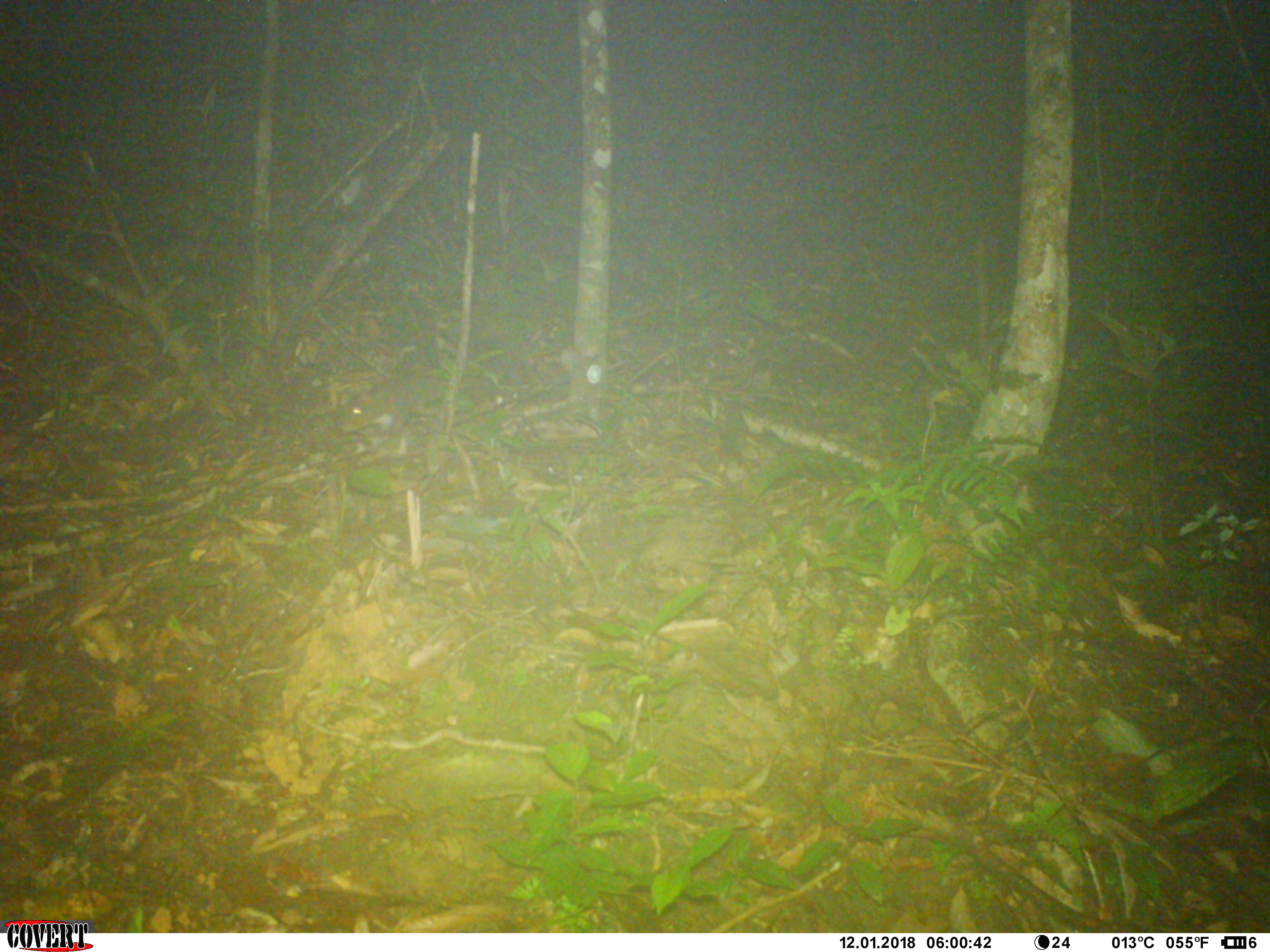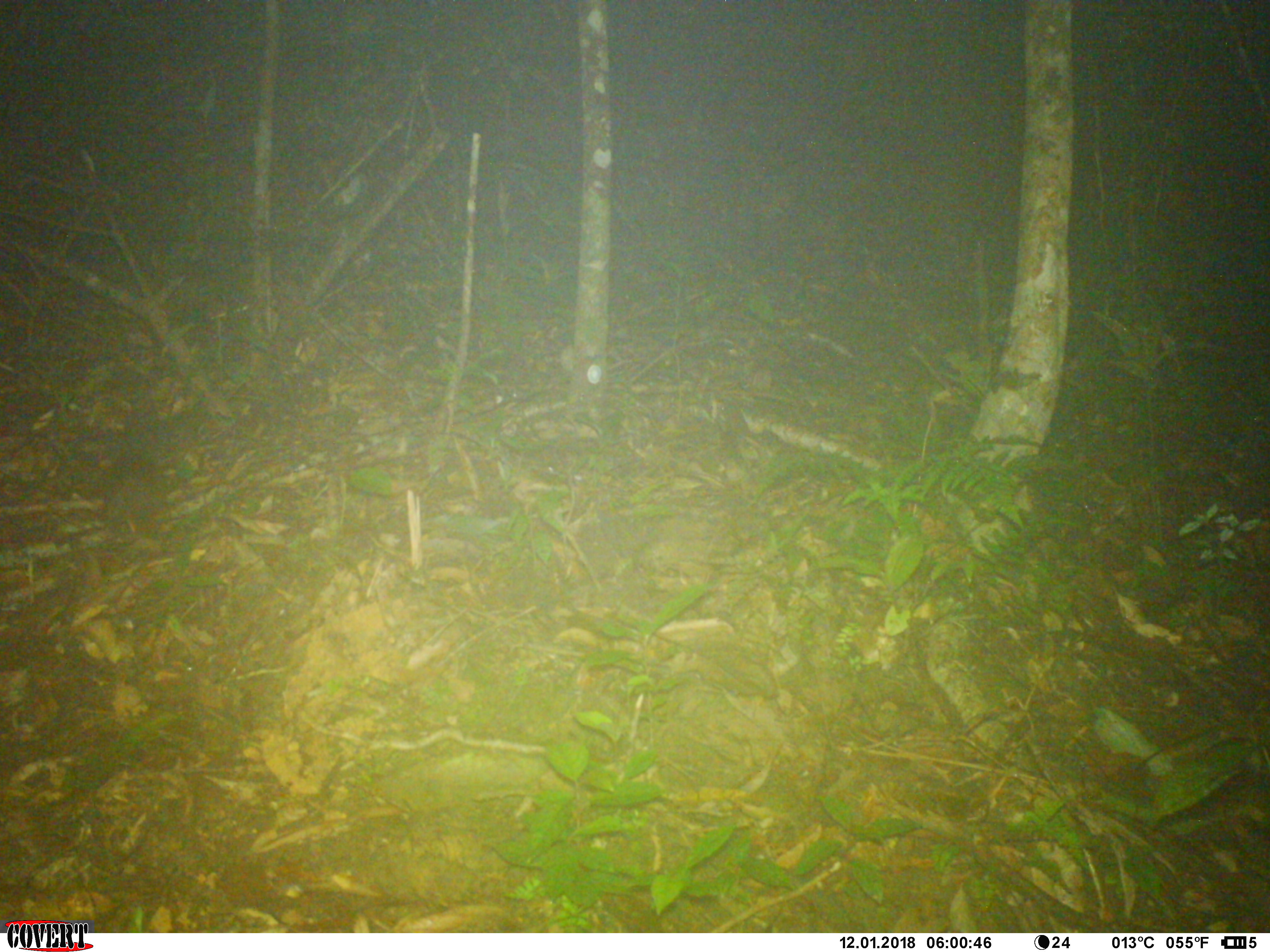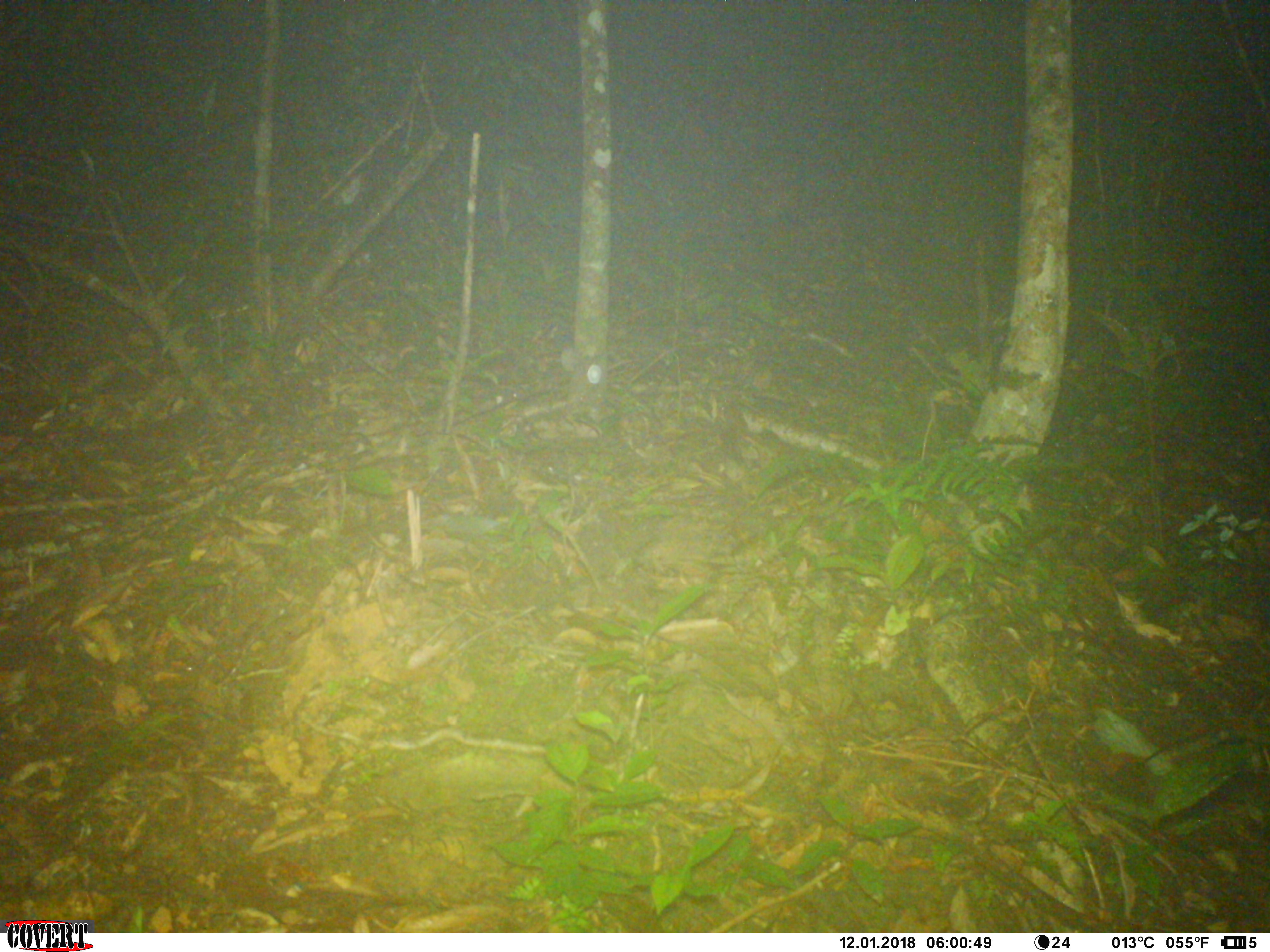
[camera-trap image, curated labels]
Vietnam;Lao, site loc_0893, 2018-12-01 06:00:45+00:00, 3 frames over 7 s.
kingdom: Animalia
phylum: Chordata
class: Mammalia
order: Rodentia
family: Sciuridae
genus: Dremomys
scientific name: Dremomys rufigenis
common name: red-cheeked squirrel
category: red cheeked squirrel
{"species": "red cheeked squirrel (red-cheeked squirrel) (Dremomys rufigenis)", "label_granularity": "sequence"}